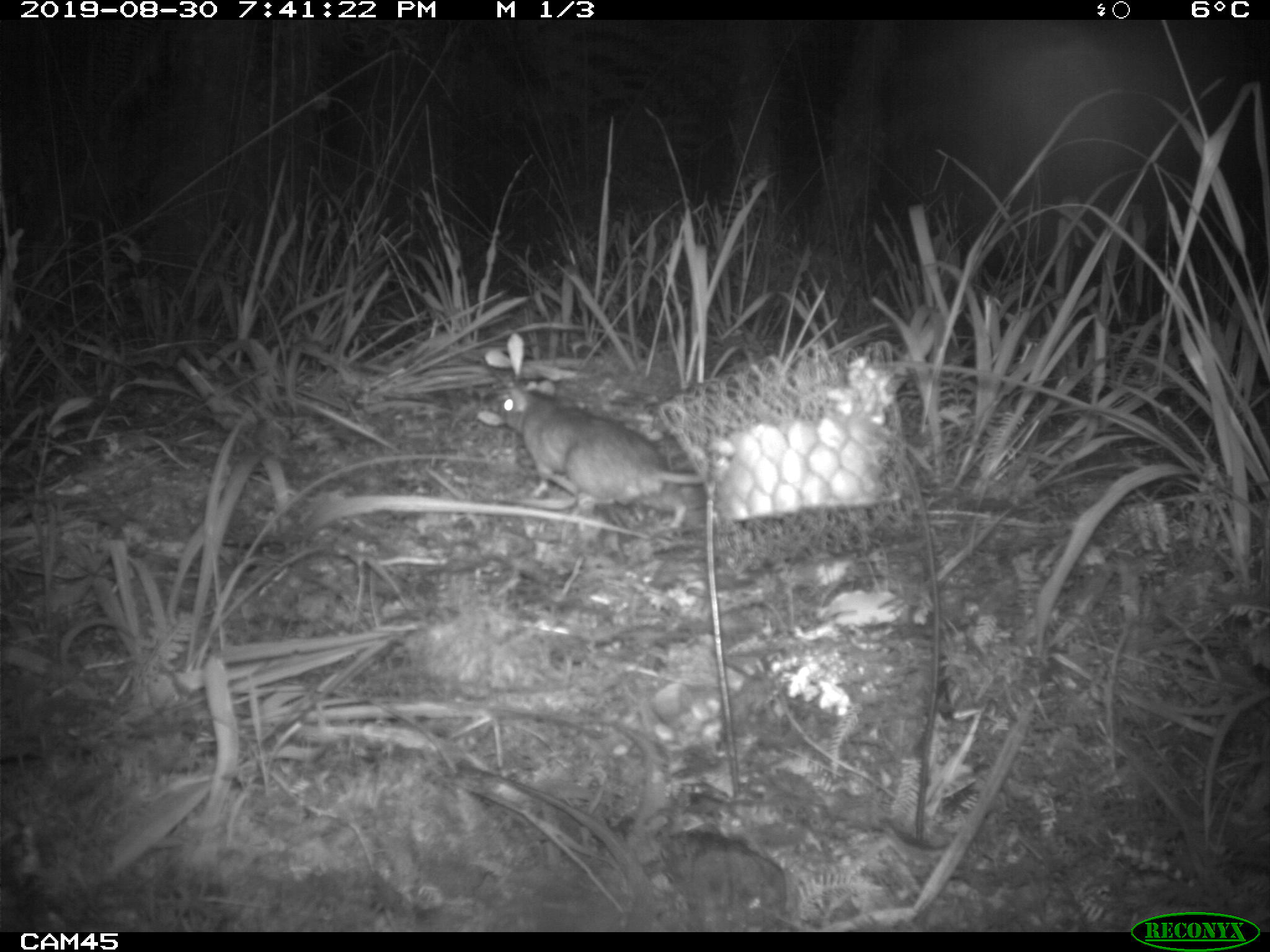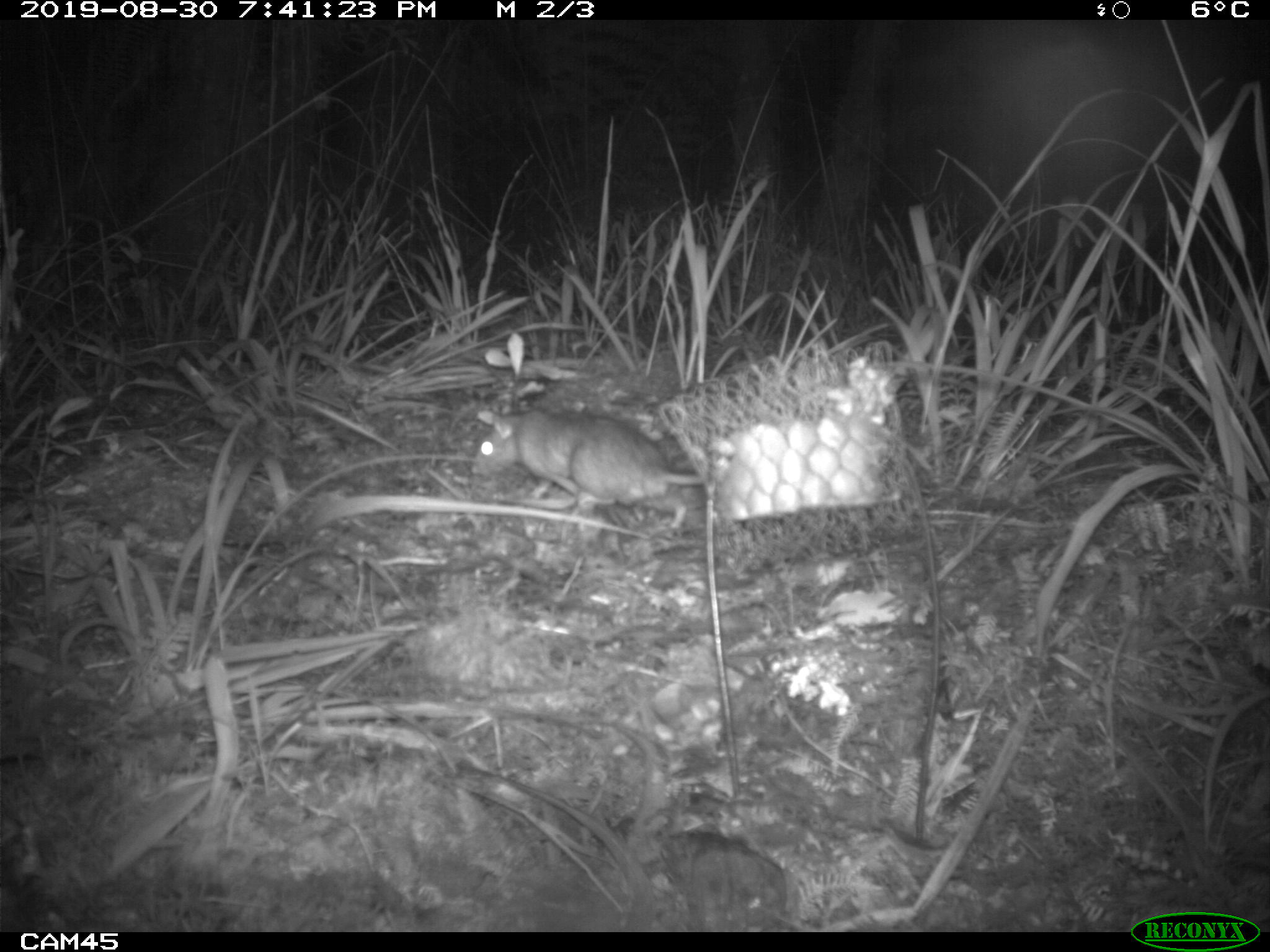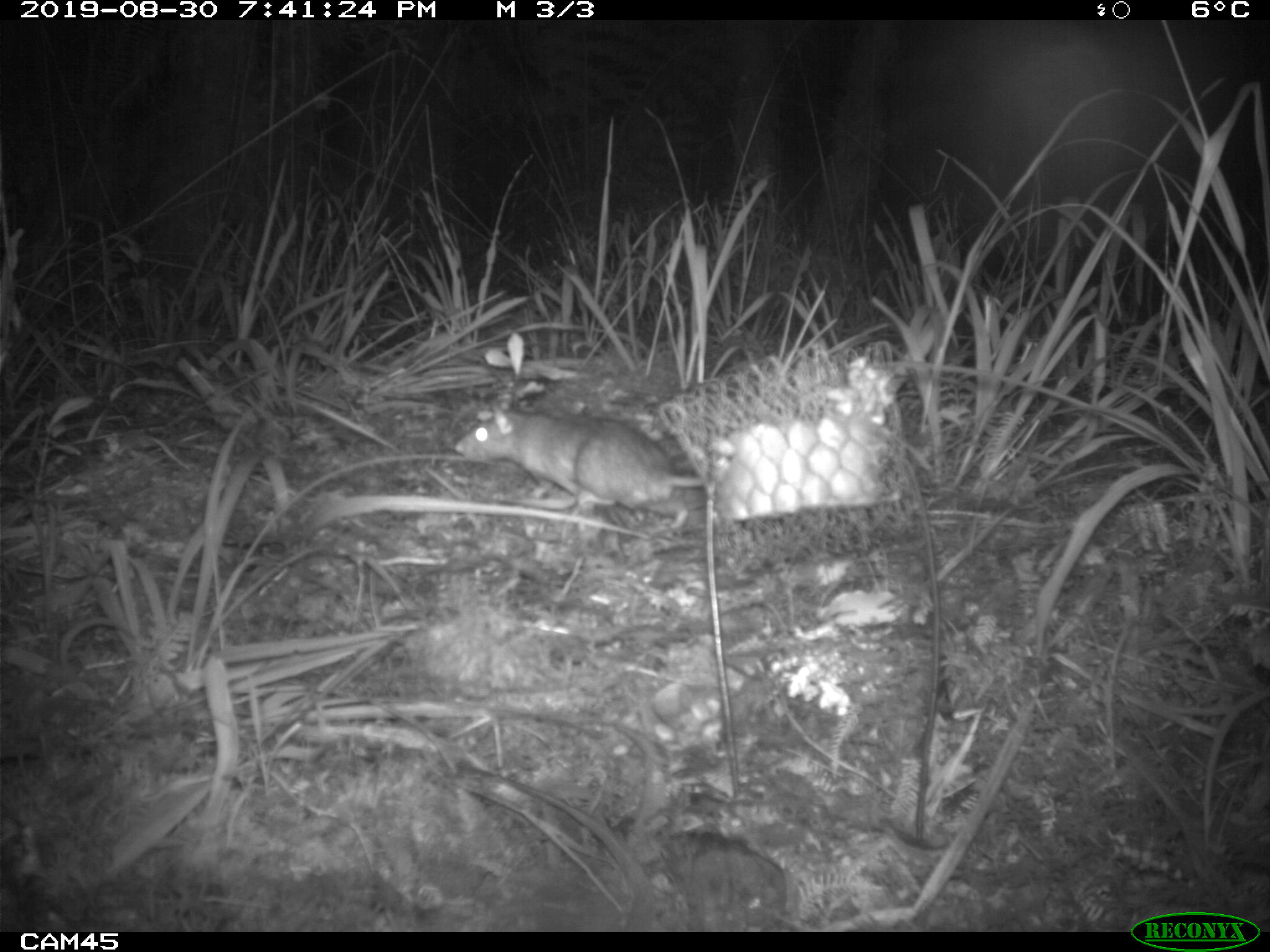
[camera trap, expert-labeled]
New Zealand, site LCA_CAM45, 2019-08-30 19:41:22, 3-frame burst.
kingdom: Animalia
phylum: Chordata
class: Mammalia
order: Rodentia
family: Muridae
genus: Rattus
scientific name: Rattus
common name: rat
Rat (Rattus).